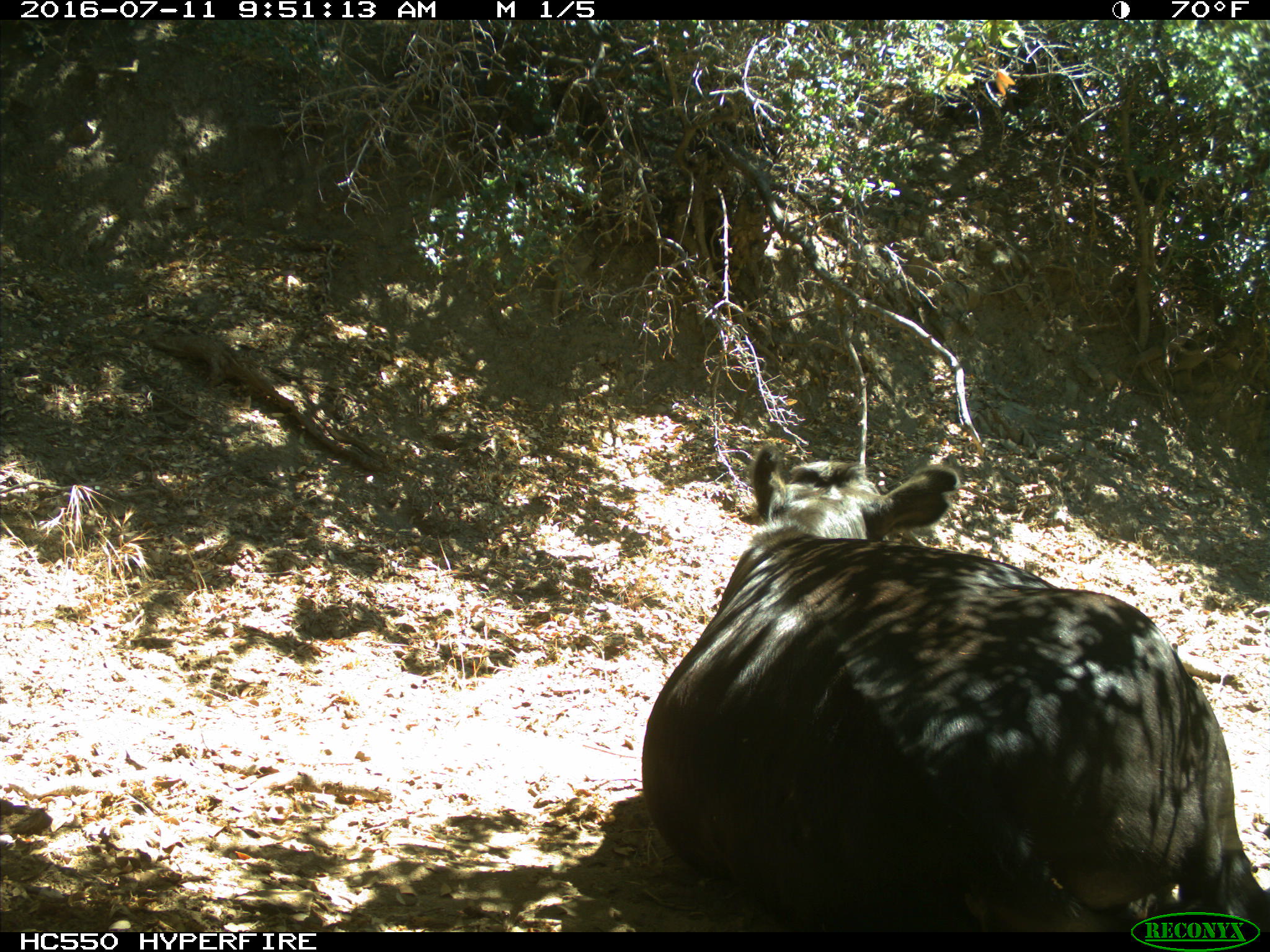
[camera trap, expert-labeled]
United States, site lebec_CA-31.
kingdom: Animalia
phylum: Chordata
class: Mammalia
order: Artiodactyla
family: Bovidae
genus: Bos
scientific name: Bos taurus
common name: domestic cow